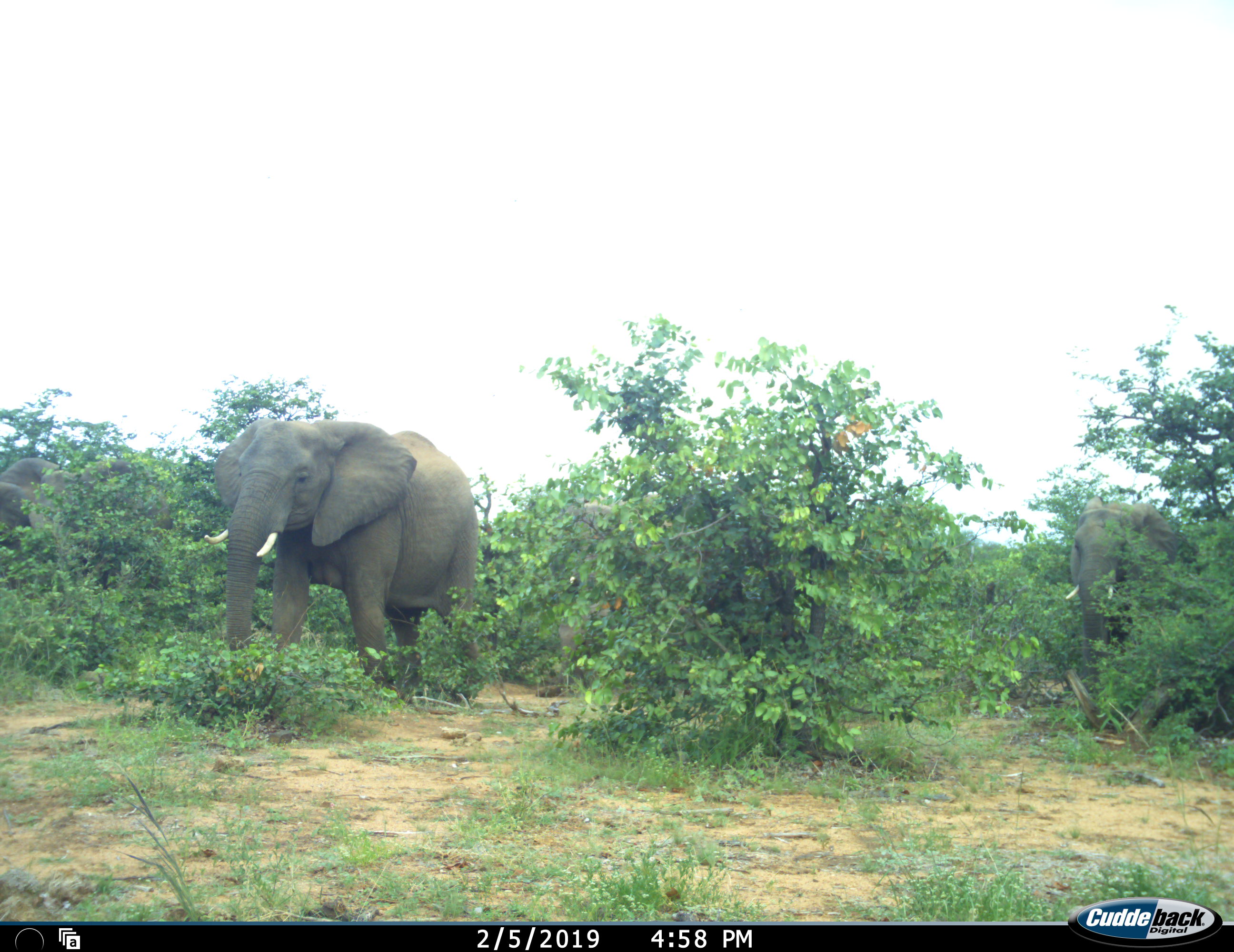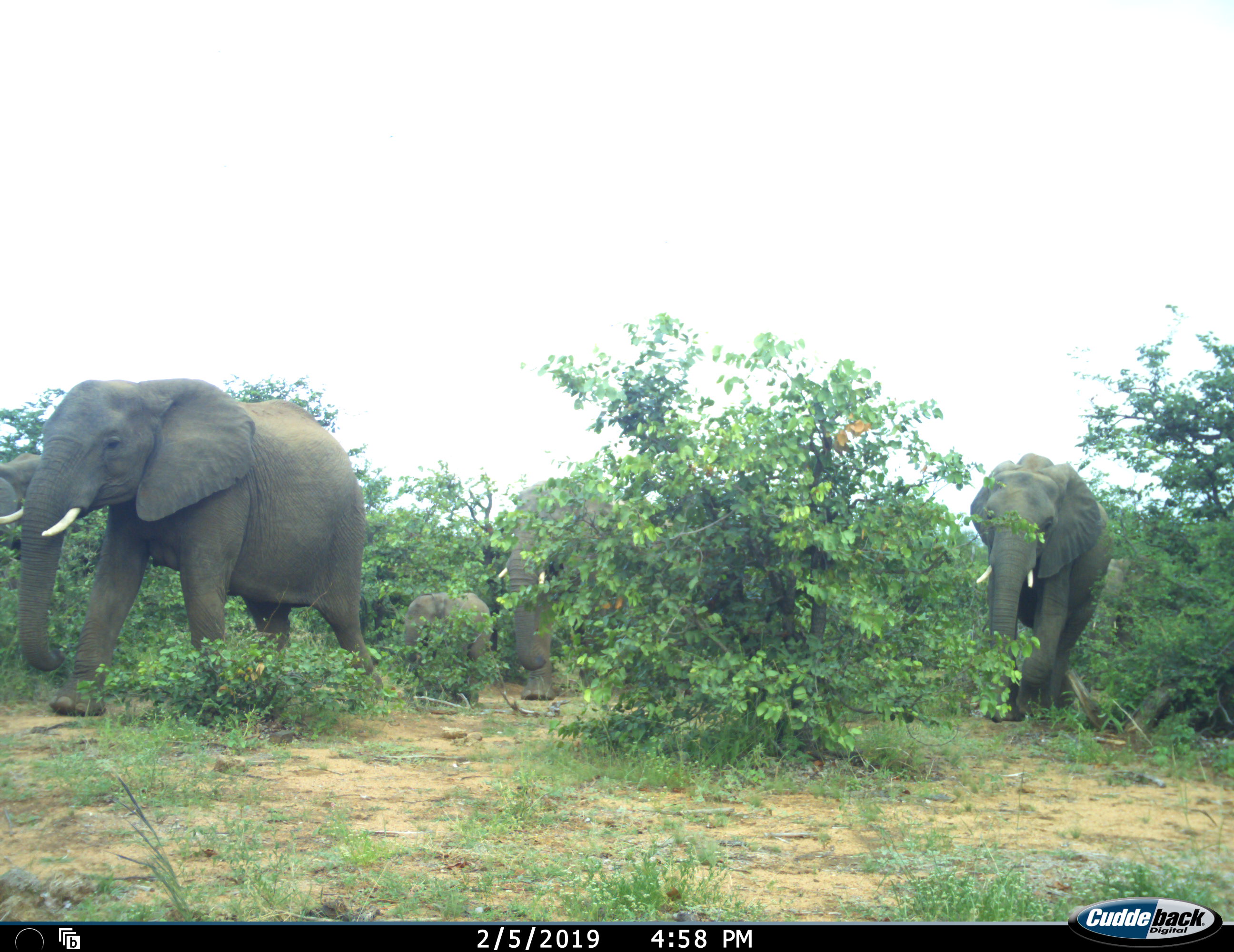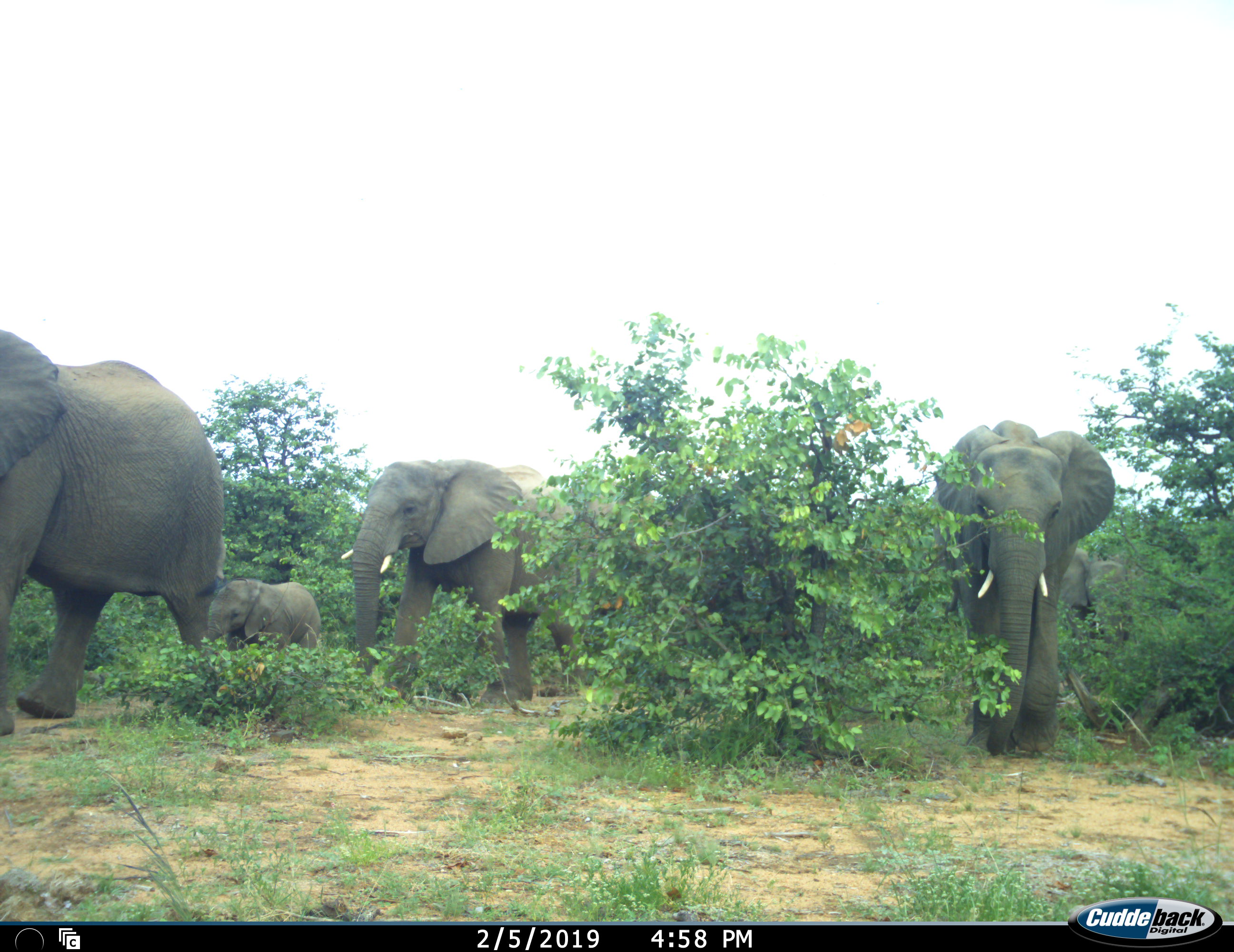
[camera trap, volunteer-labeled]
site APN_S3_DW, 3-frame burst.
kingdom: Animalia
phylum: Chordata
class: Mammalia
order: Proboscidea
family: Elephantidae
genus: Loxodonta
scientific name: Loxodonta africana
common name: african bush elephant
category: elephant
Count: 5.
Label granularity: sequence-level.